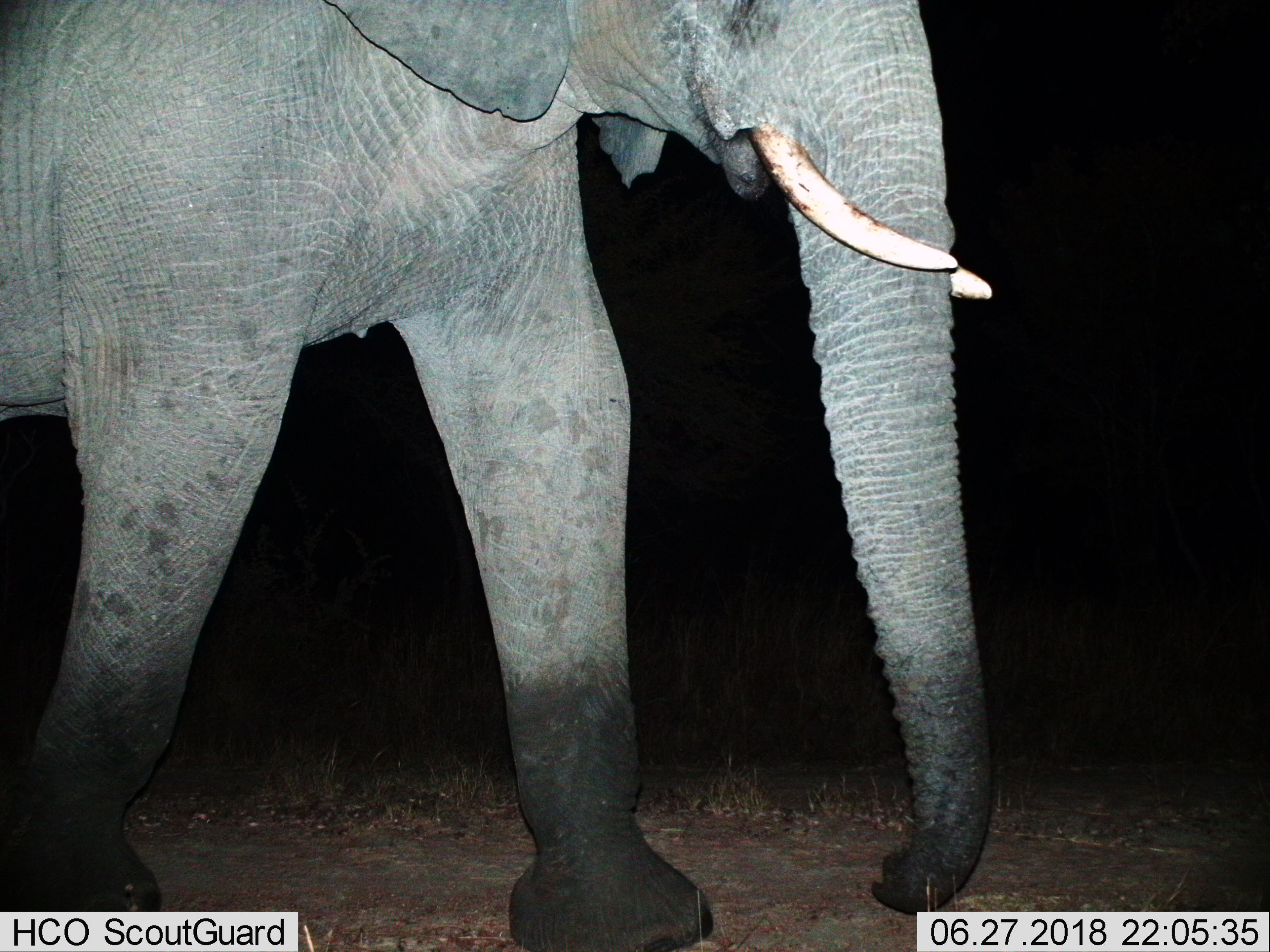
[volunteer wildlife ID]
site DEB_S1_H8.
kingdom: Animalia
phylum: Chordata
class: Mammalia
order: Proboscidea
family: Elephantidae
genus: Loxodonta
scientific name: Loxodonta africana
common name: african bush elephant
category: elephant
Elephant (african bush elephant) (Loxodonta africana), count 1. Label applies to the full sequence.